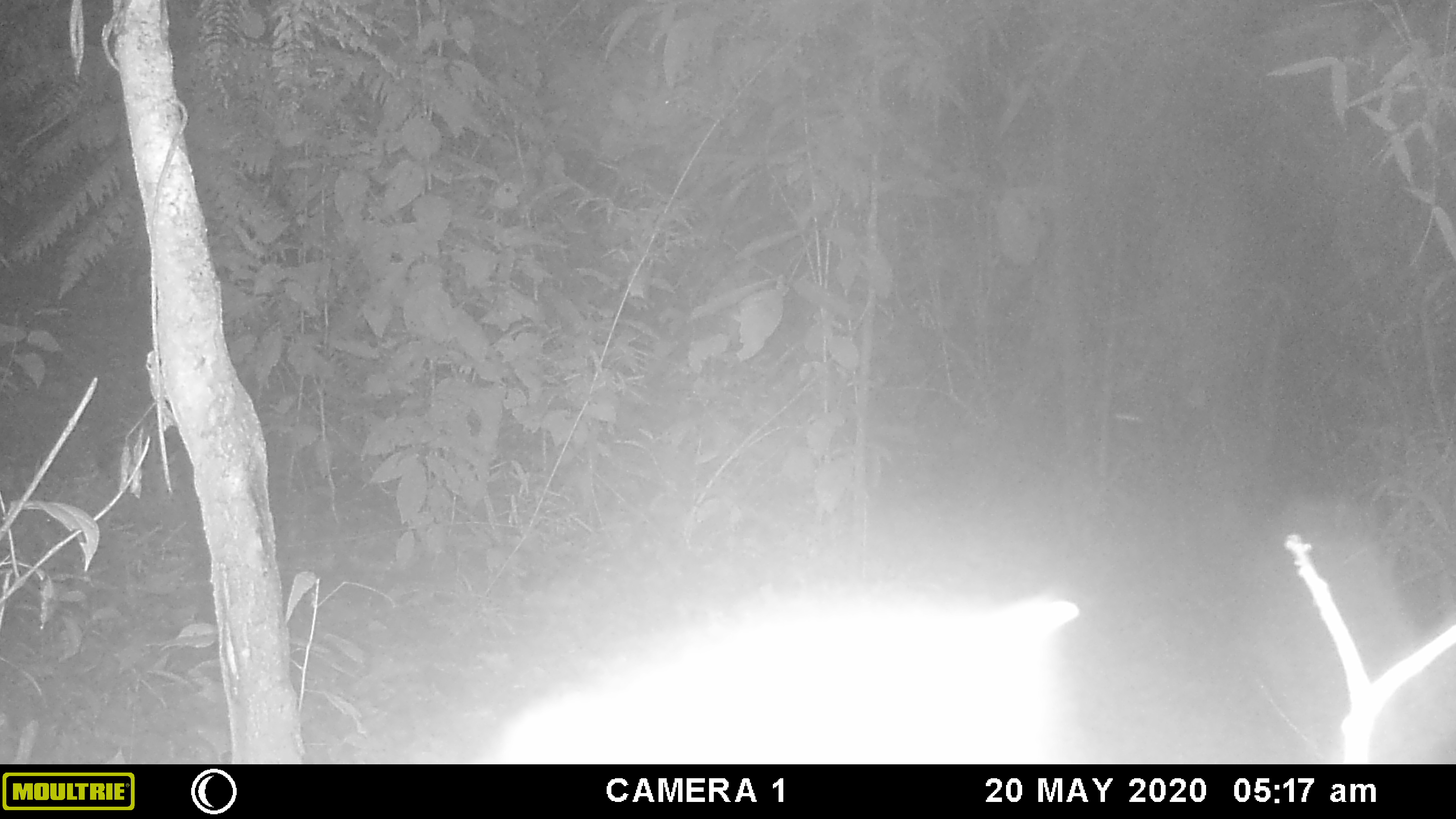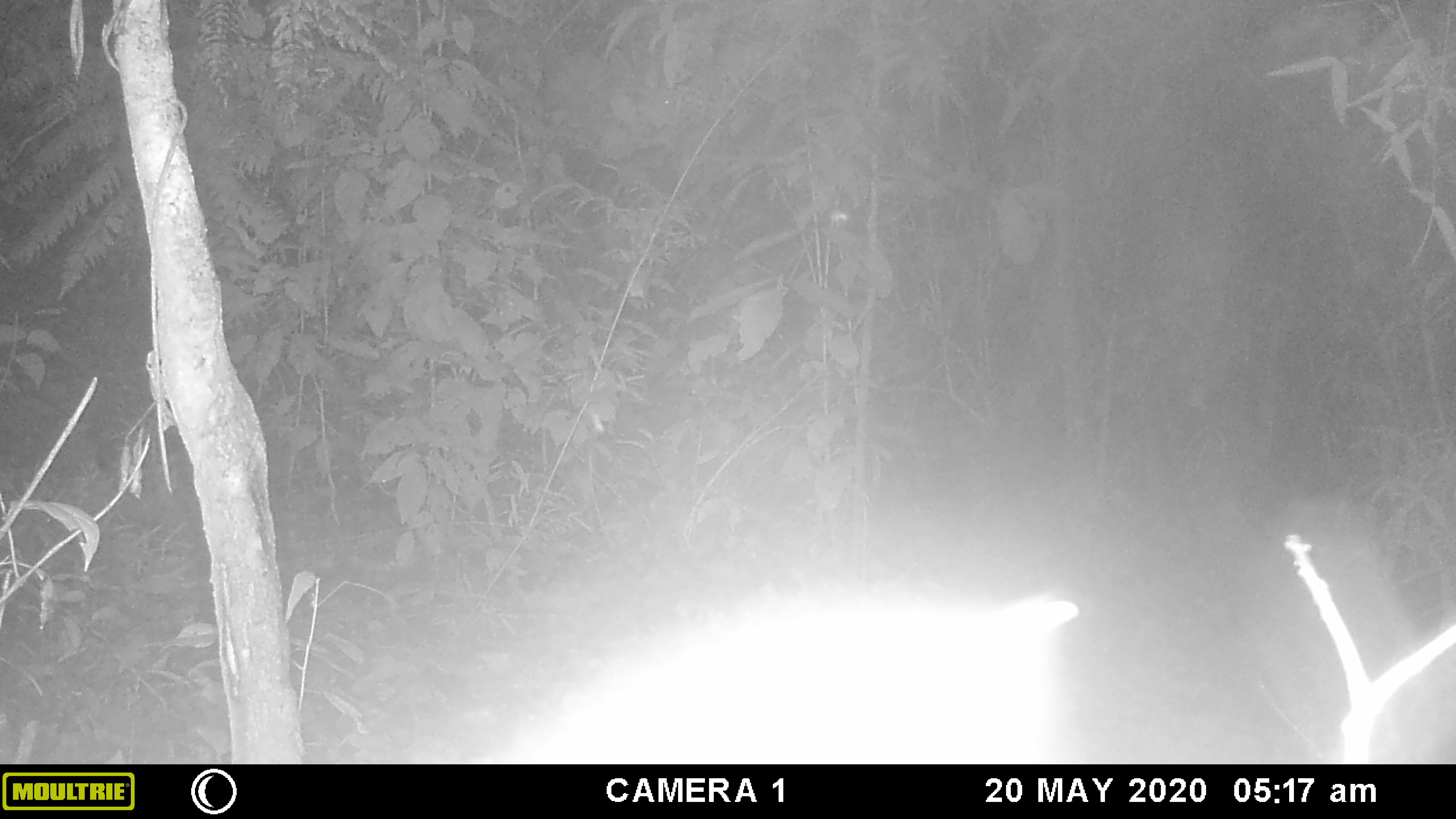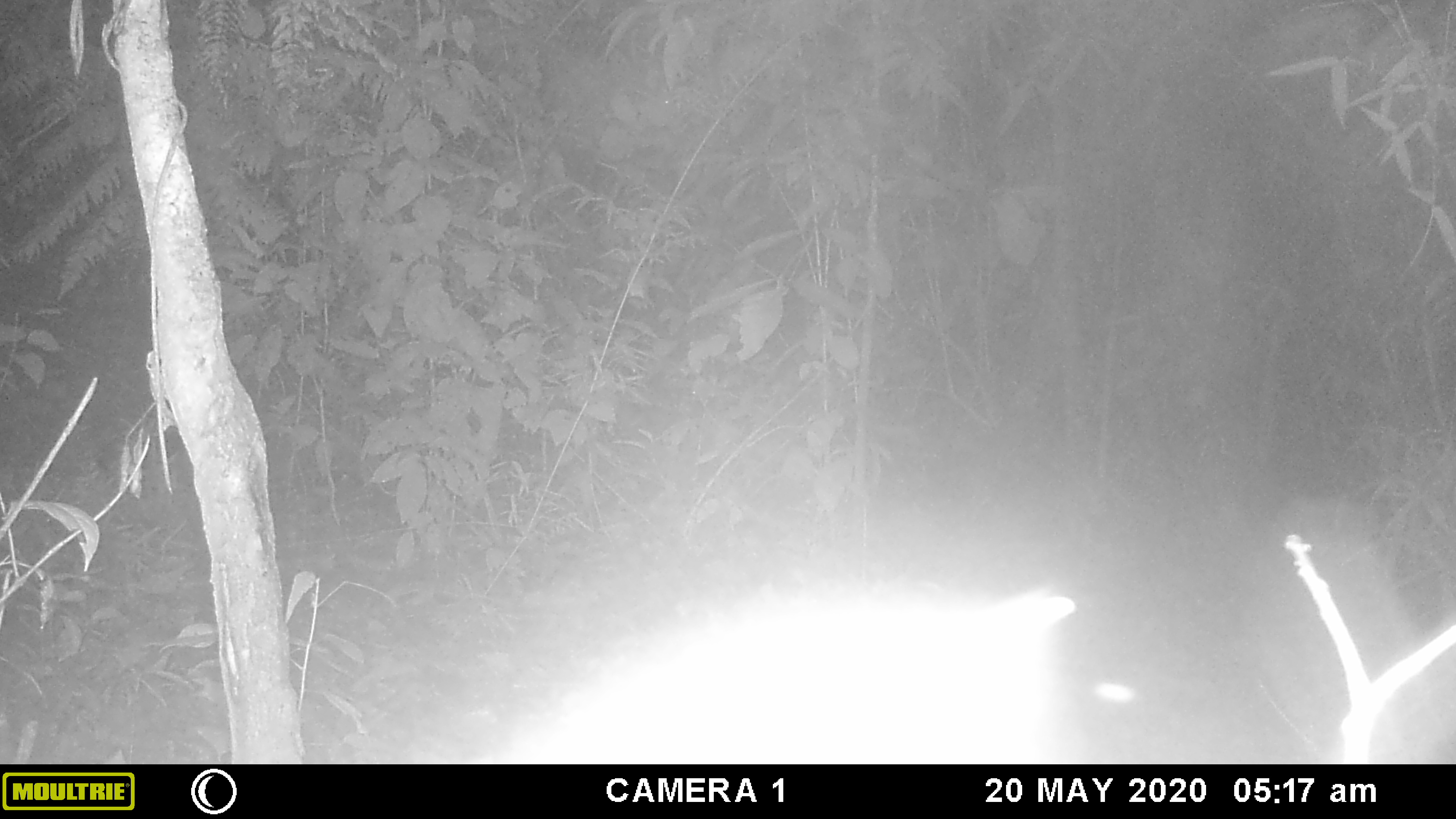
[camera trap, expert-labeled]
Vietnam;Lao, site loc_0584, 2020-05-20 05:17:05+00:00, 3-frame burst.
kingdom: Animalia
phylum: Chordata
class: Mammalia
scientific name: Mammalia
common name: mammal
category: unidentified small mammal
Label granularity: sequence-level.